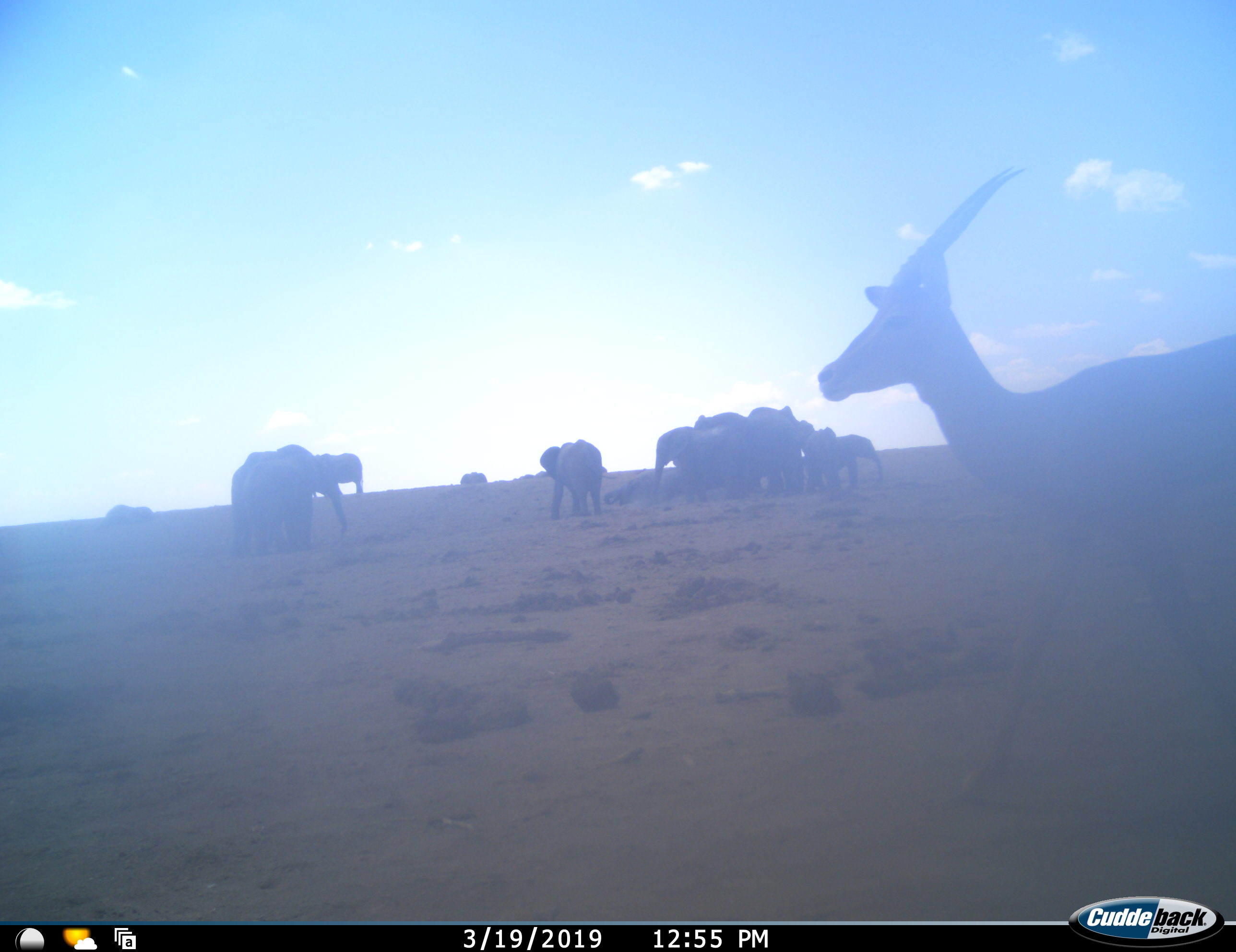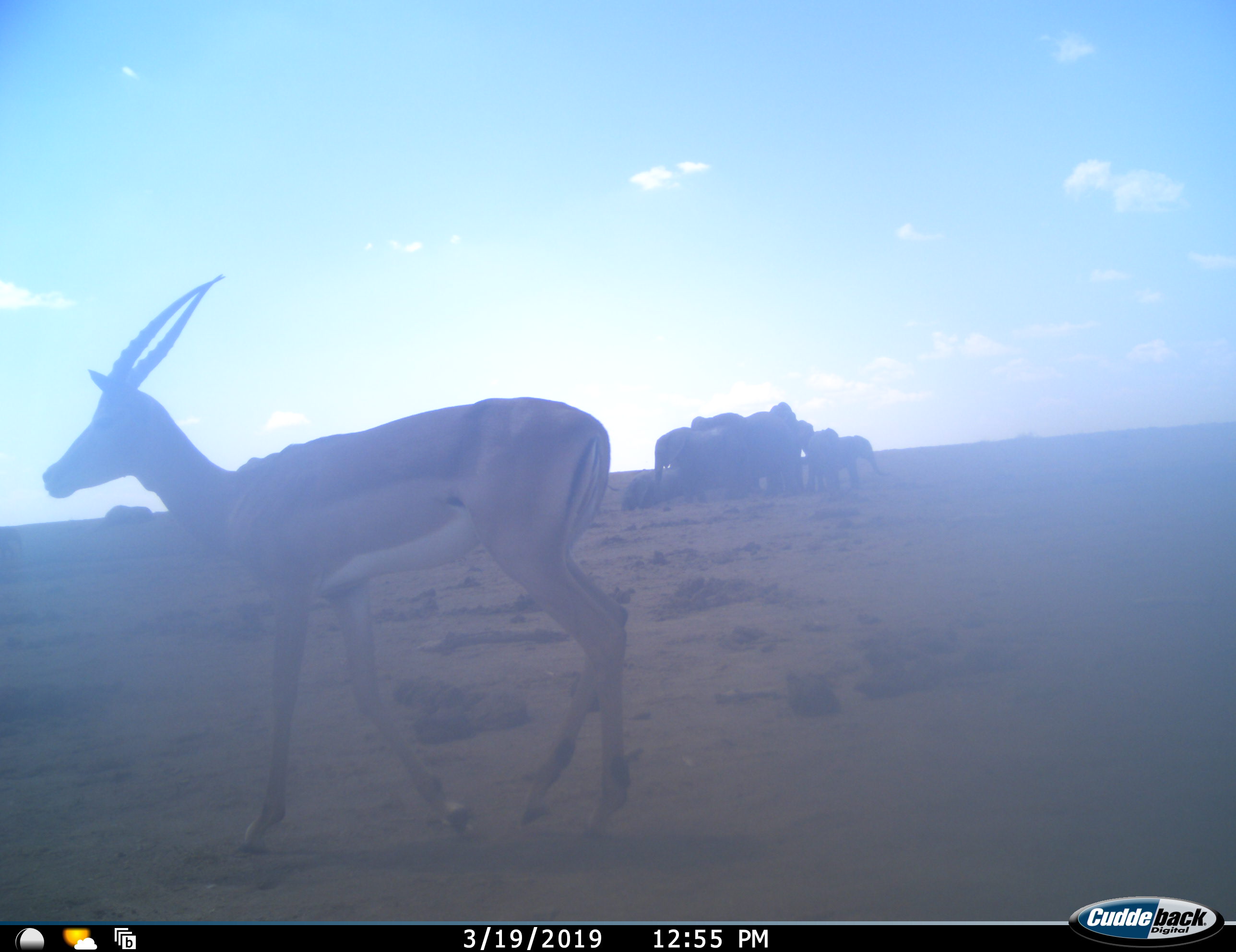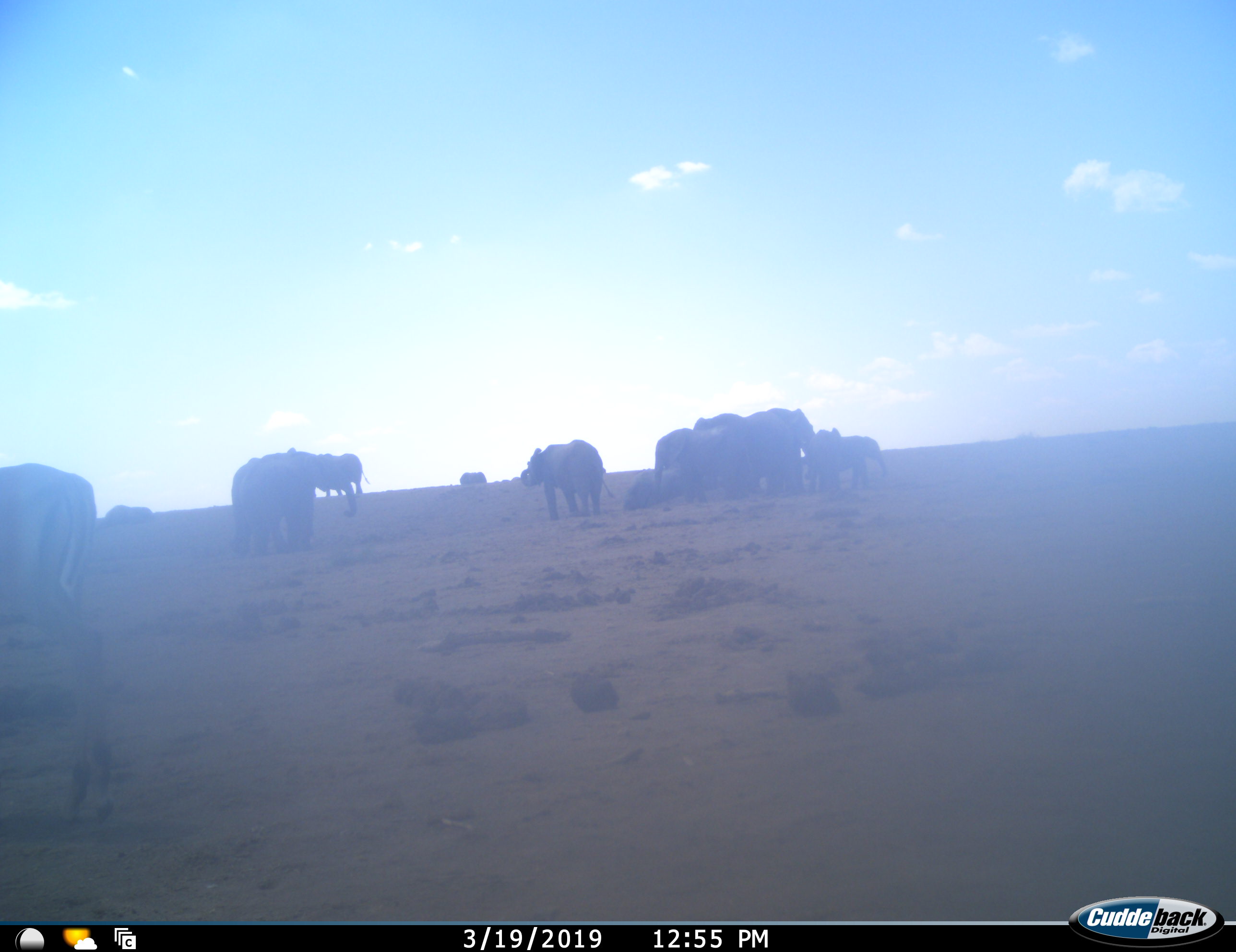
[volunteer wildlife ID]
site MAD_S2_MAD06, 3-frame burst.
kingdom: Animalia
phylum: Chordata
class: Mammalia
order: Proboscidea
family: Elephantidae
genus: Loxodonta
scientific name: Loxodonta africana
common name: african bush elephant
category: elephant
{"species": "elephant (african bush elephant) (Loxodonta africana)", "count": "11-50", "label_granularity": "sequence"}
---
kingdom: Animalia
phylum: Chordata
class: Mammalia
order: Artiodactyla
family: Bovidae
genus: Aepyceros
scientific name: Aepyceros melampus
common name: impala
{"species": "impala (Aepyceros melampus)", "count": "1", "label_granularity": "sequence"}